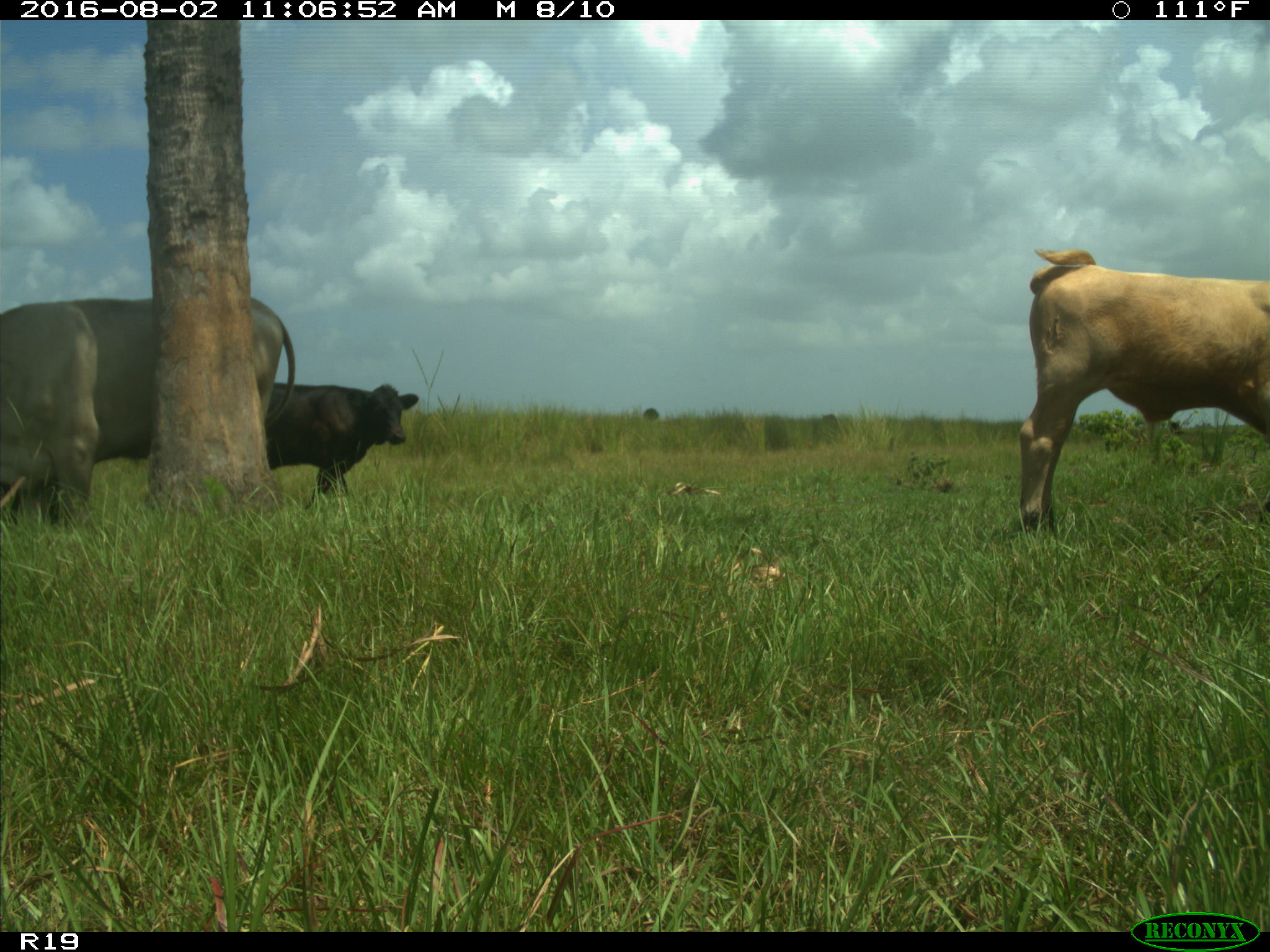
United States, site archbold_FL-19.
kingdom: Animalia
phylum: Chordata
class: Mammalia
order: Artiodactyla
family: Bovidae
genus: Bos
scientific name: Bos taurus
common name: domestic cow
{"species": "Bos taurus (domestic cow)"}